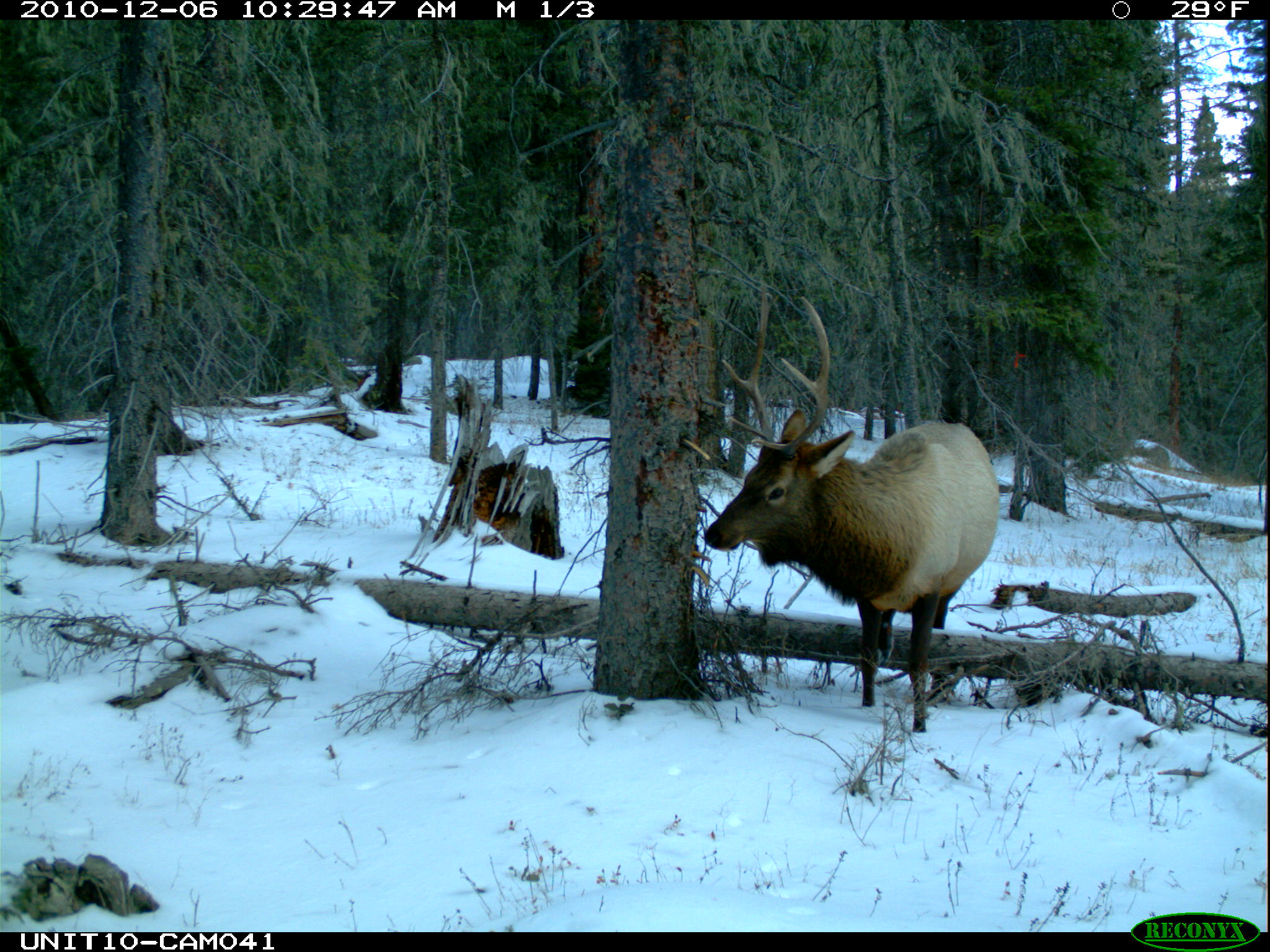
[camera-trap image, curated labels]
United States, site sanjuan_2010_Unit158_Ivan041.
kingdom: Animalia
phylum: Chordata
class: Mammalia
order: Artiodactyla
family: Cervidae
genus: Cervus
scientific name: Cervus elaphus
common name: red deer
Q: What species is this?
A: Cervus elaphus (red deer).